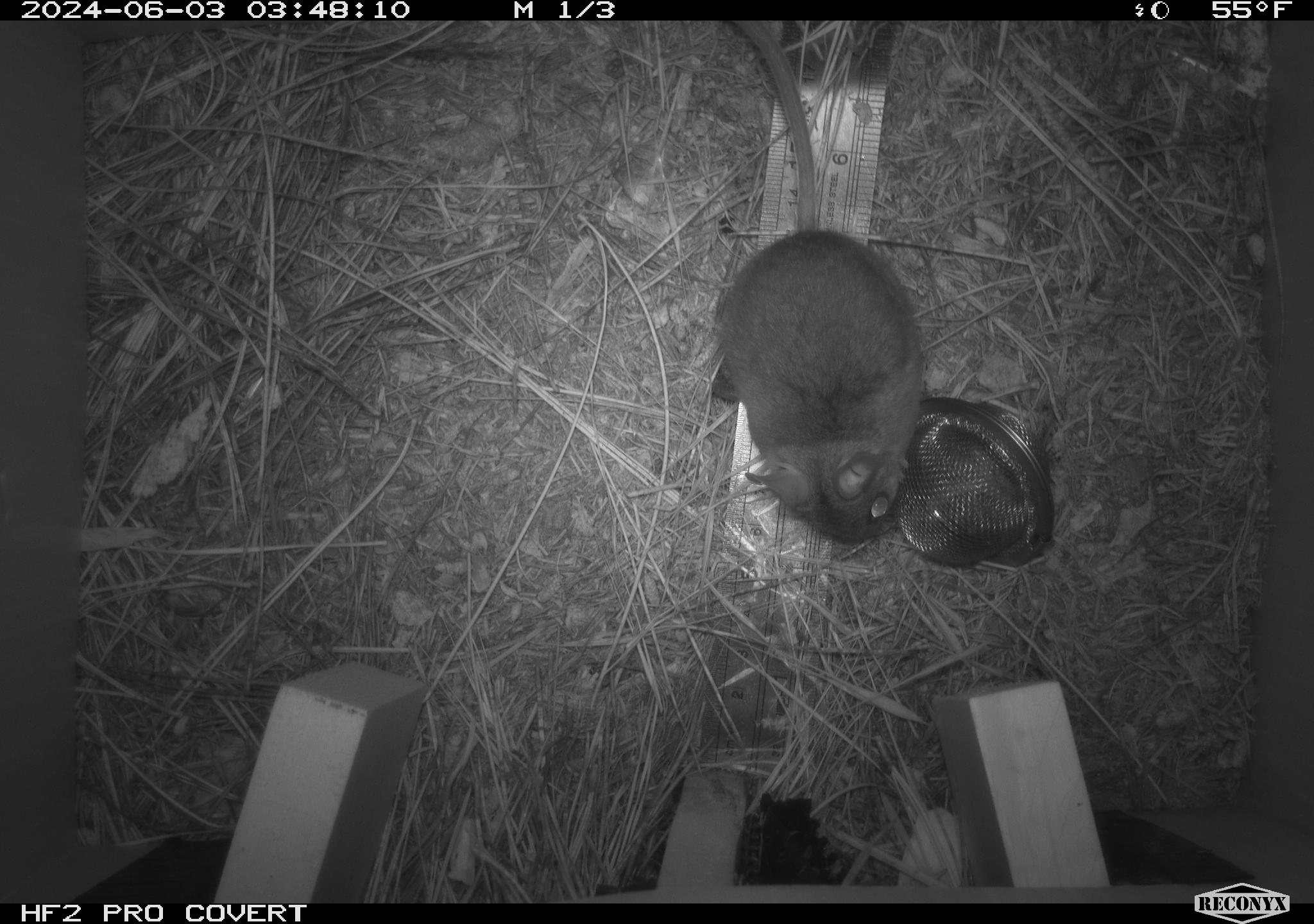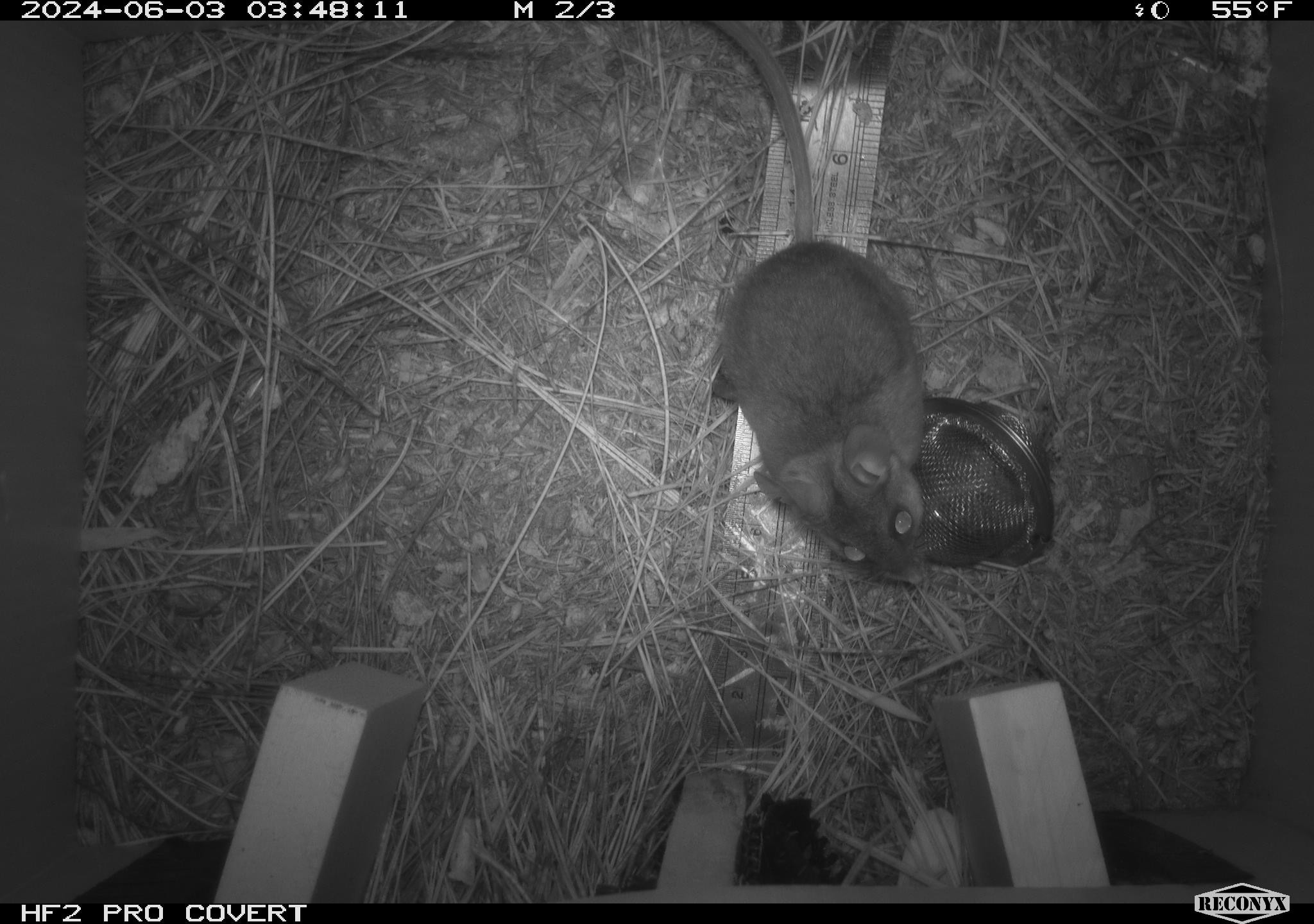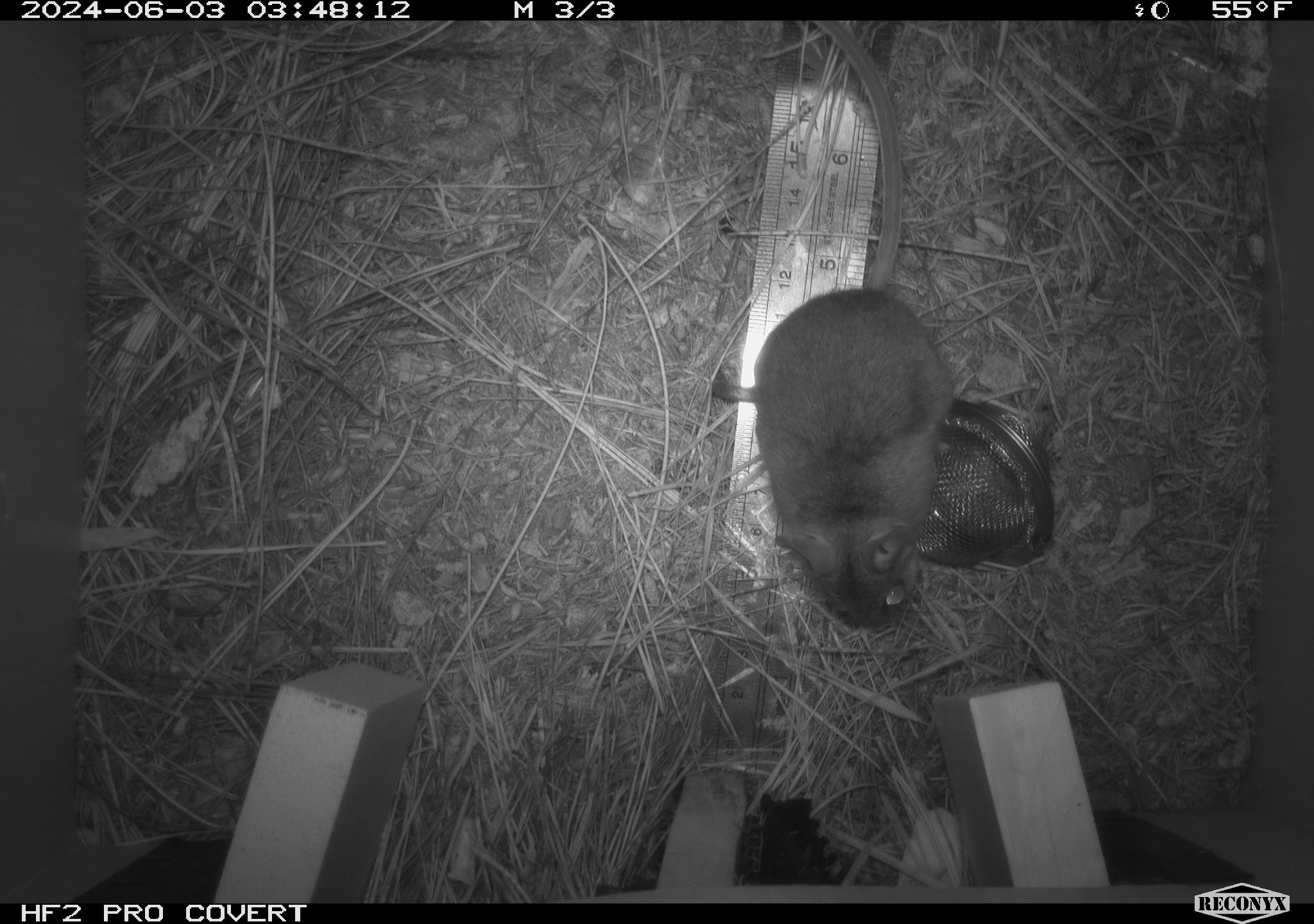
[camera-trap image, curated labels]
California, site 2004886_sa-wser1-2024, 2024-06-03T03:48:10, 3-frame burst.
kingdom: Animalia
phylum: Chordata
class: Mammalia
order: Rodentia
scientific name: Rodentia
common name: mouse species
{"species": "mouse species (Rodentia)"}